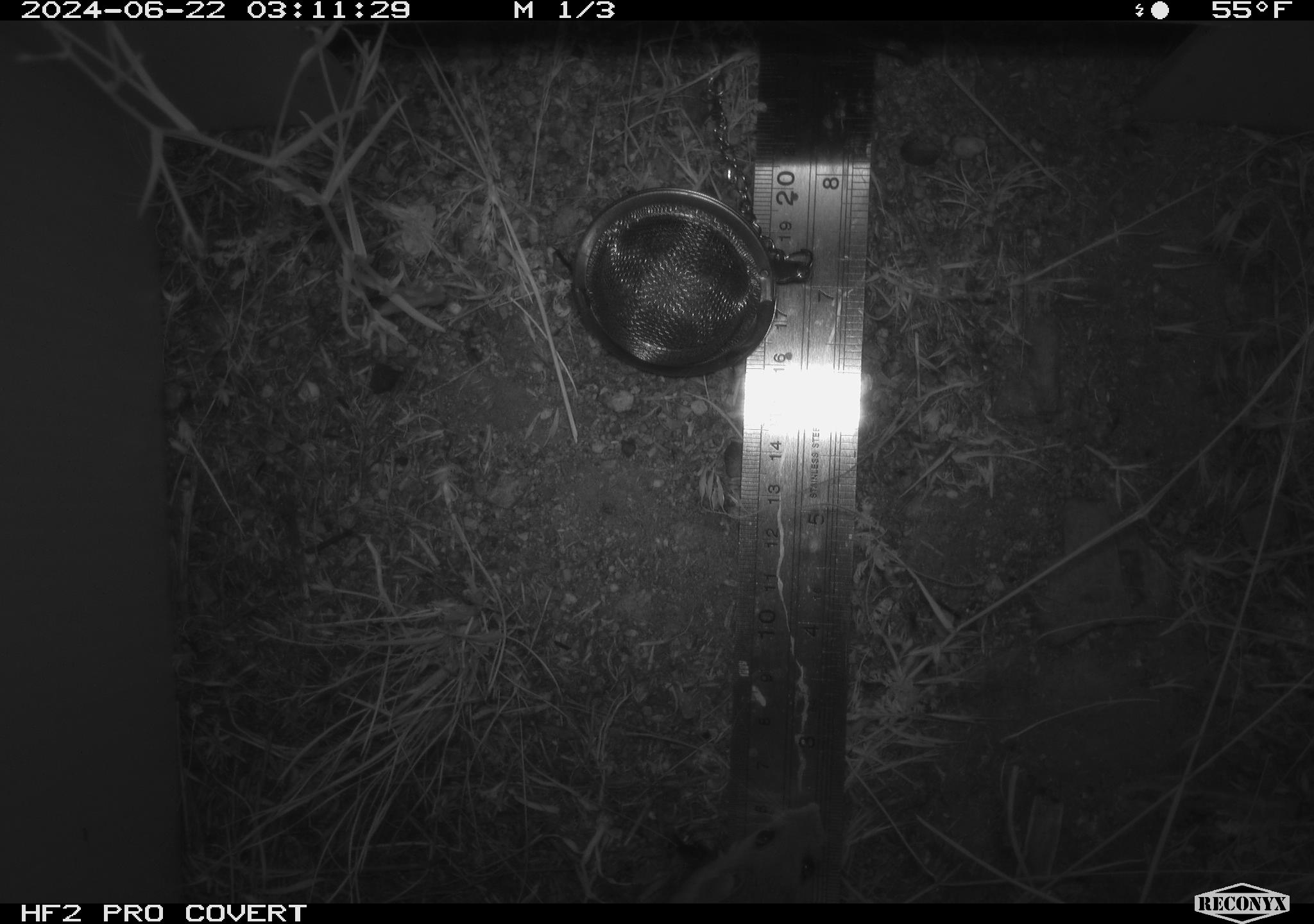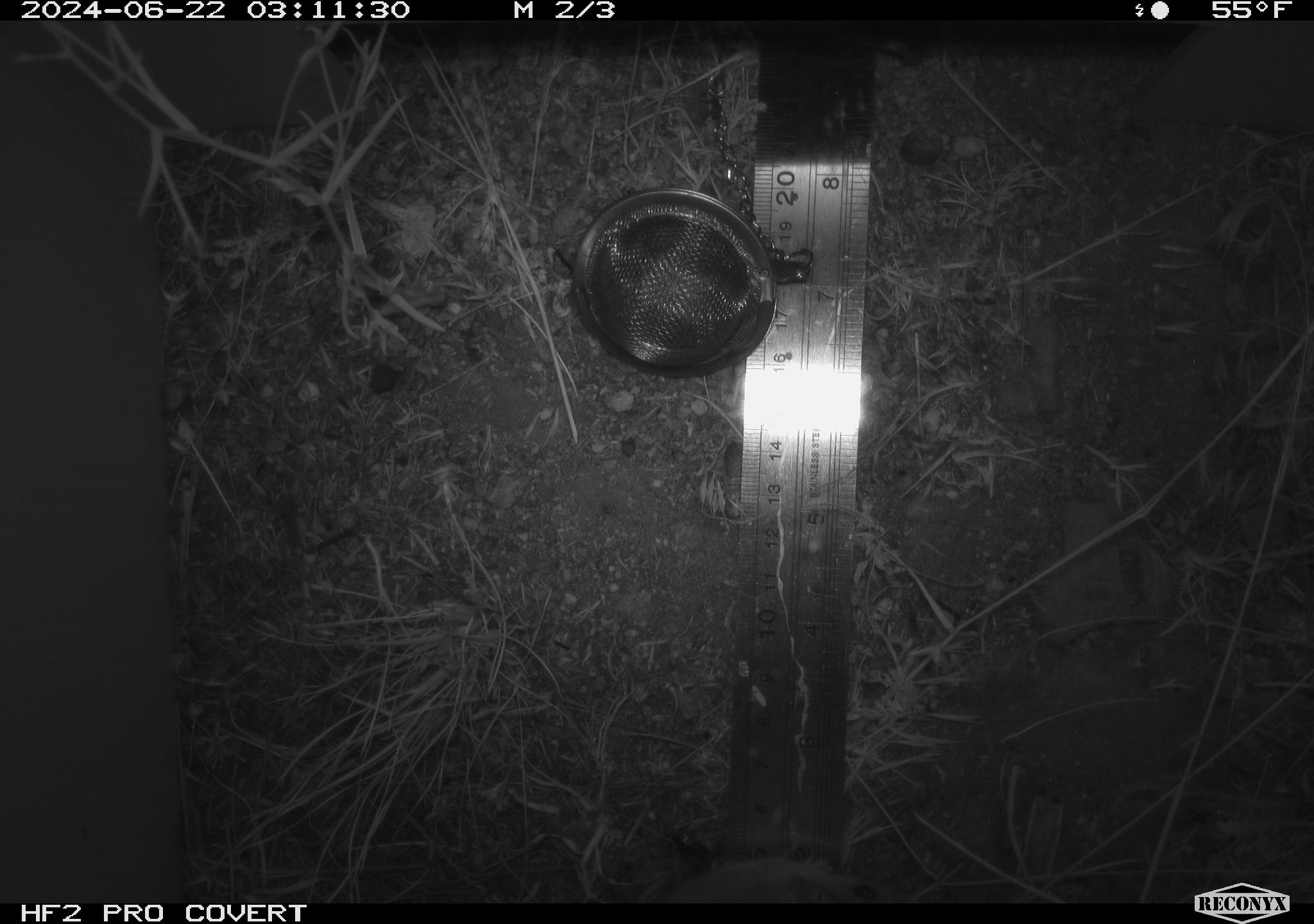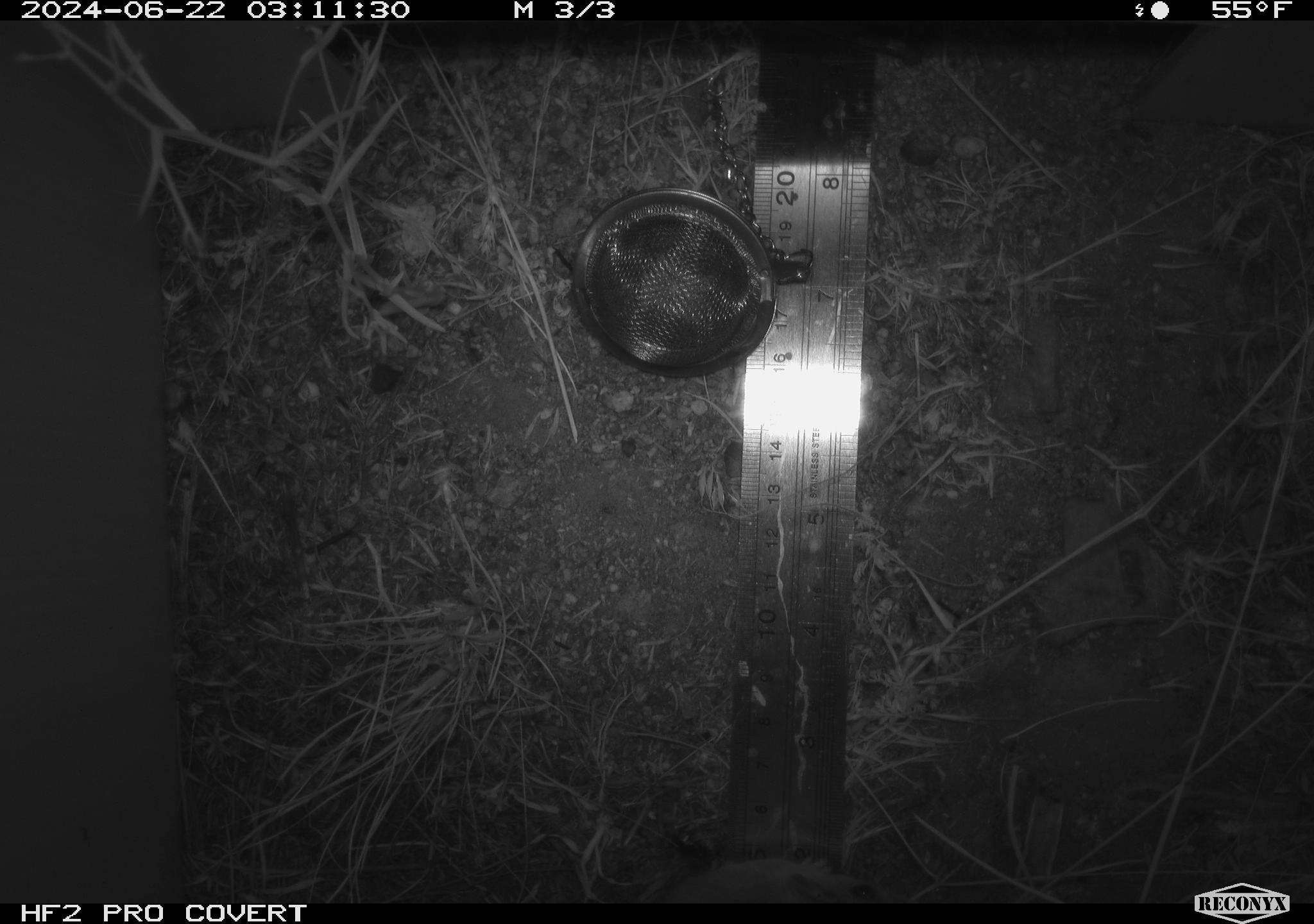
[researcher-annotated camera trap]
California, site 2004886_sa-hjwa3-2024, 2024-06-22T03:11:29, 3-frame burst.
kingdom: Animalia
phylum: Chordata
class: Mammalia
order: Rodentia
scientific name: Rodentia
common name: rodent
Rodent (Rodentia).